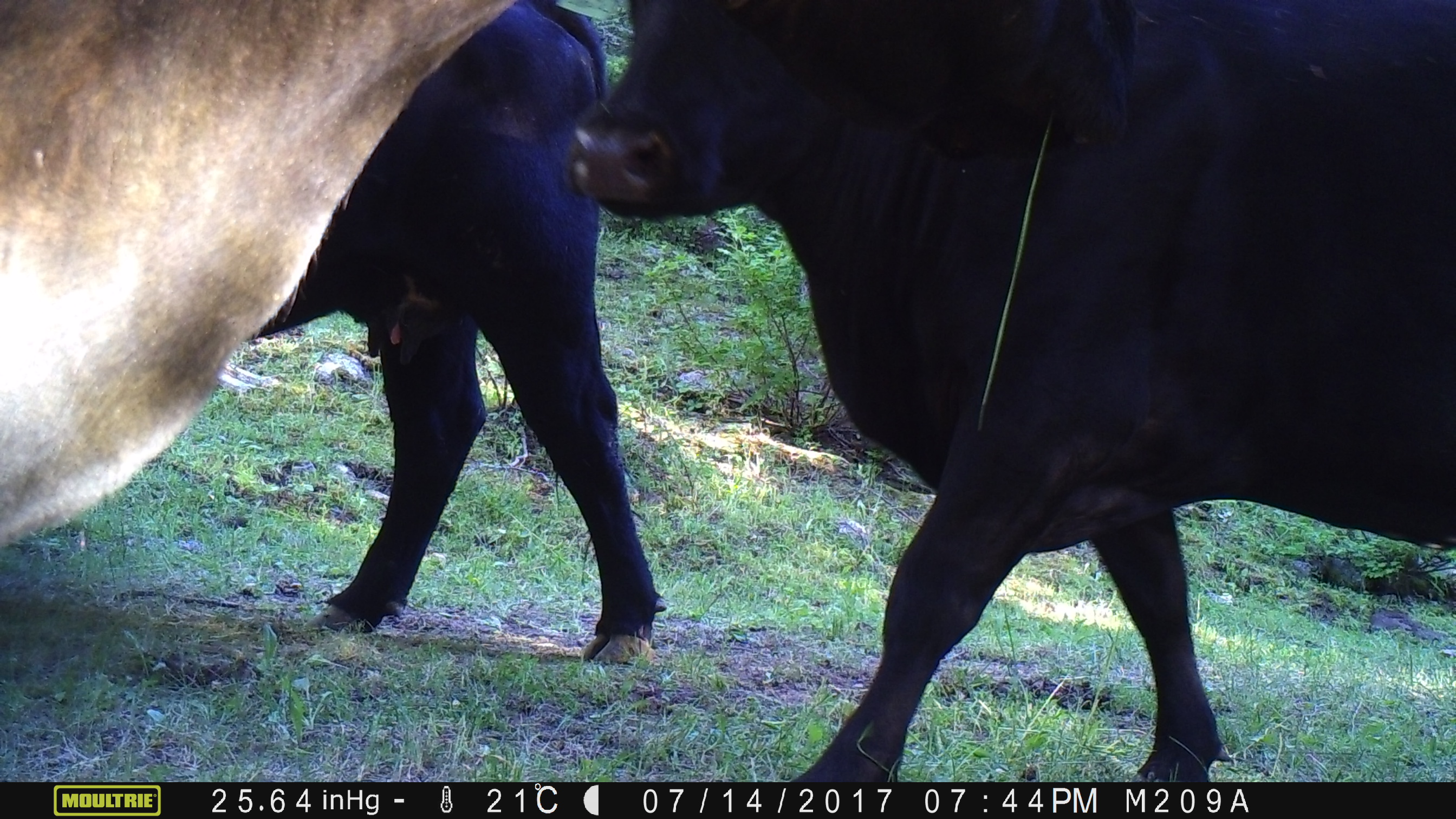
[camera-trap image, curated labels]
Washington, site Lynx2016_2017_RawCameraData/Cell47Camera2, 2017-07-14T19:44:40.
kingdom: Animalia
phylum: Chordata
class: Mammalia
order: Artiodactyla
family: Bovidae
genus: Bos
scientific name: Bos taurus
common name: domestic cattle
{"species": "domestic cattle (Bos taurus)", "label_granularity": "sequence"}